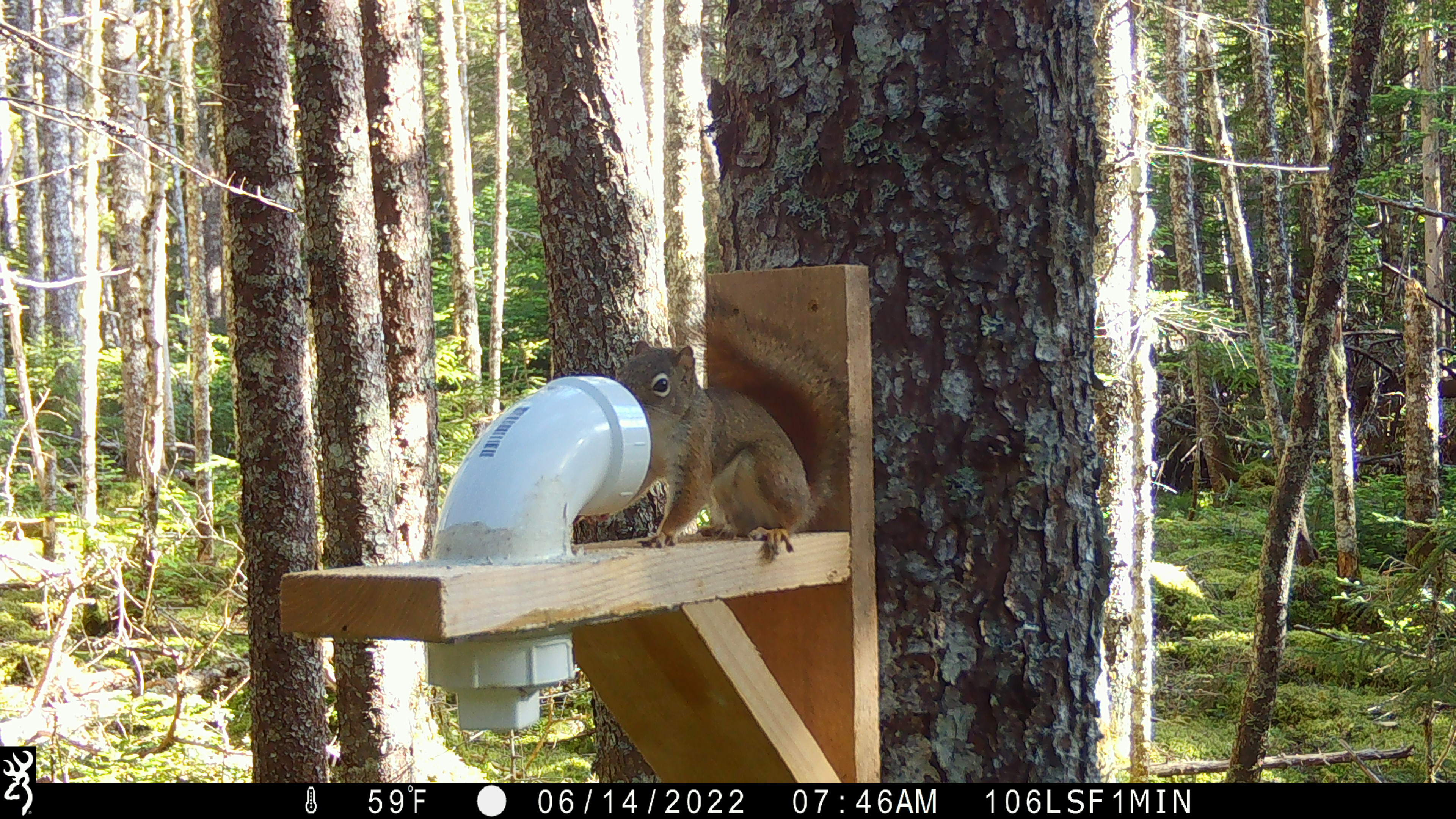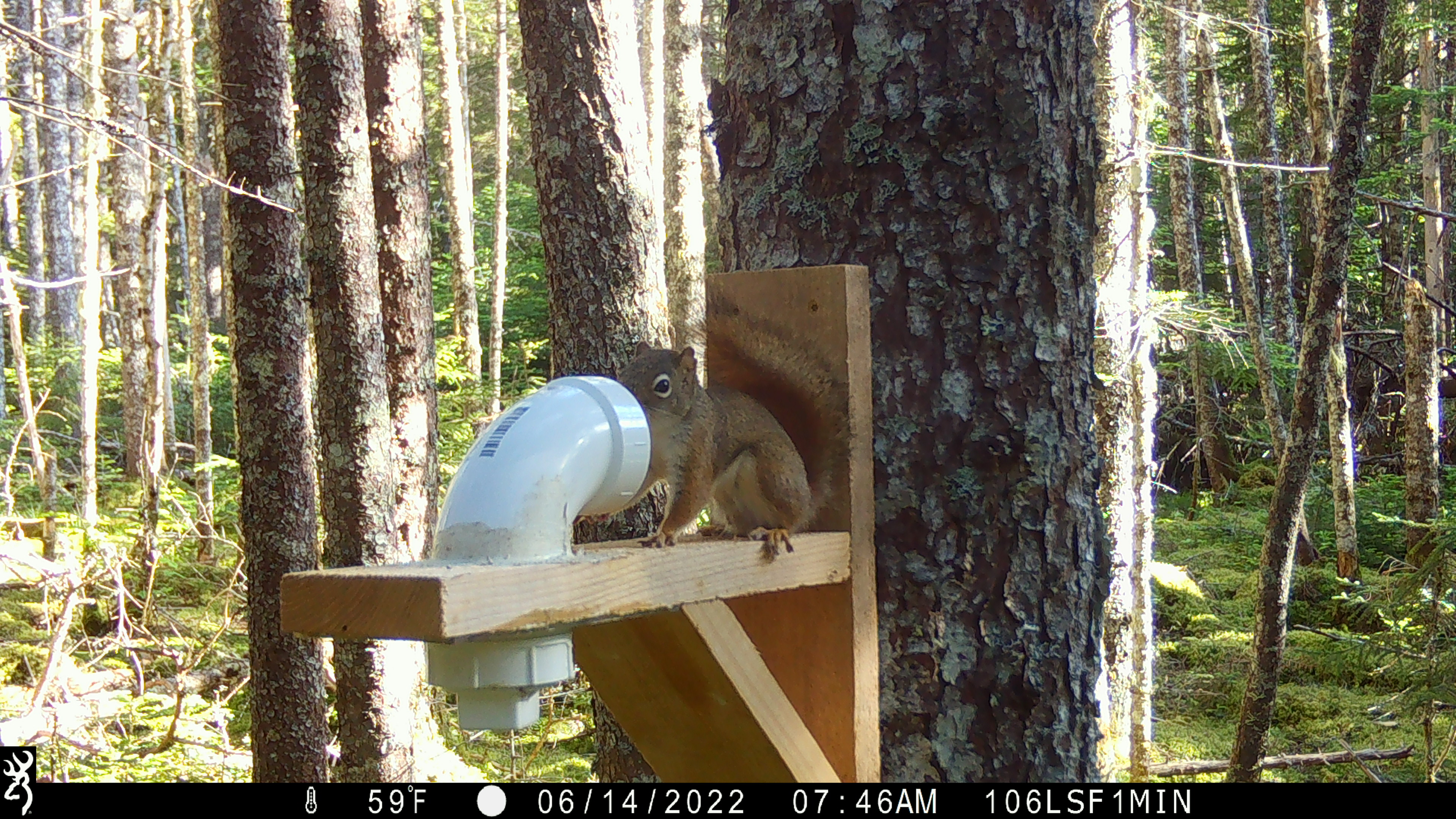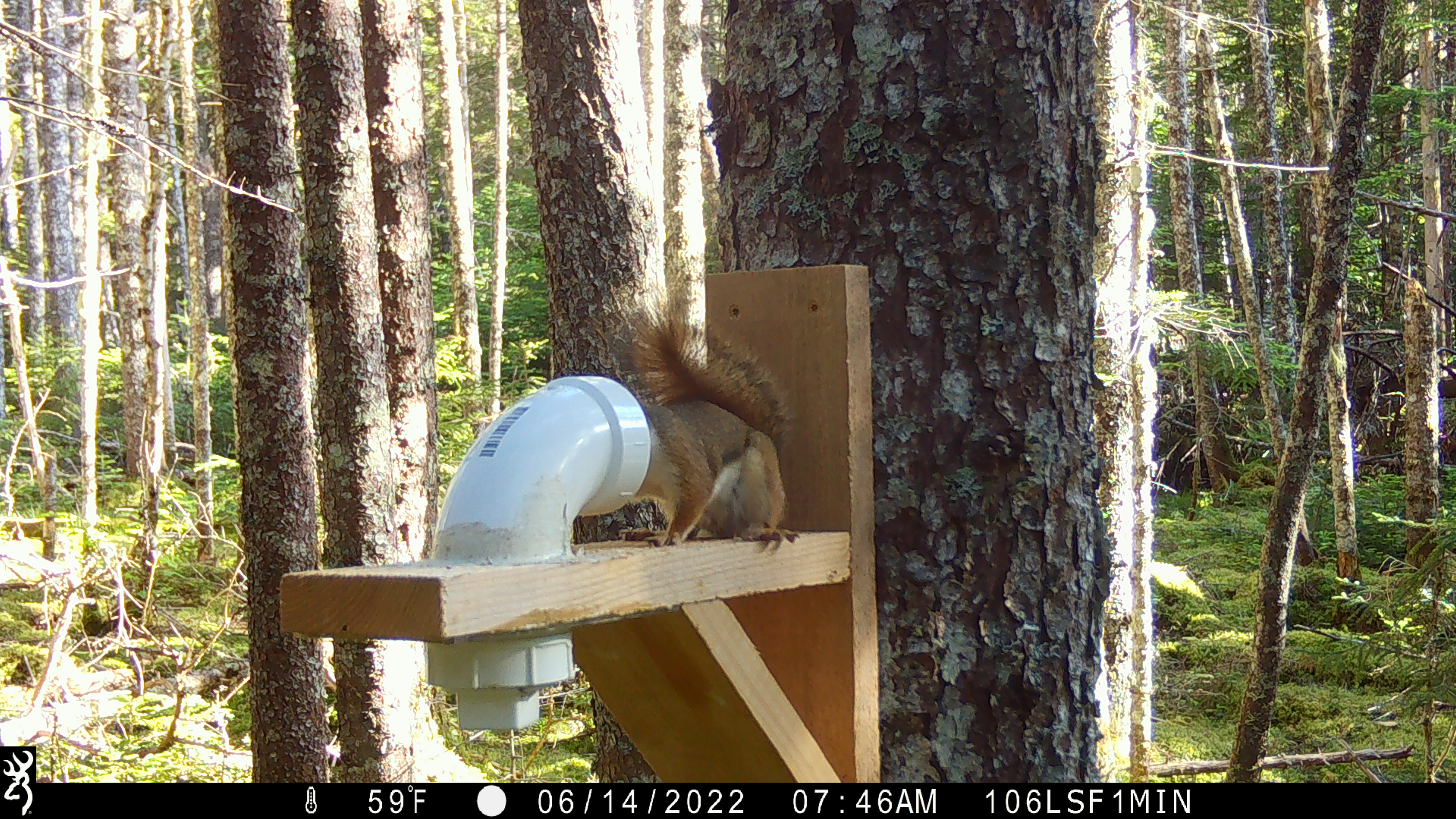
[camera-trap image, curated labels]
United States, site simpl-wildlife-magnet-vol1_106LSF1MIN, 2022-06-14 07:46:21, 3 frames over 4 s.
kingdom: Animalia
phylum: Chordata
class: Mammalia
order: Rodentia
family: Sciuridae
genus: Tamiasciurus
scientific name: Tamiasciurus hudsonicus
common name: red squirrel